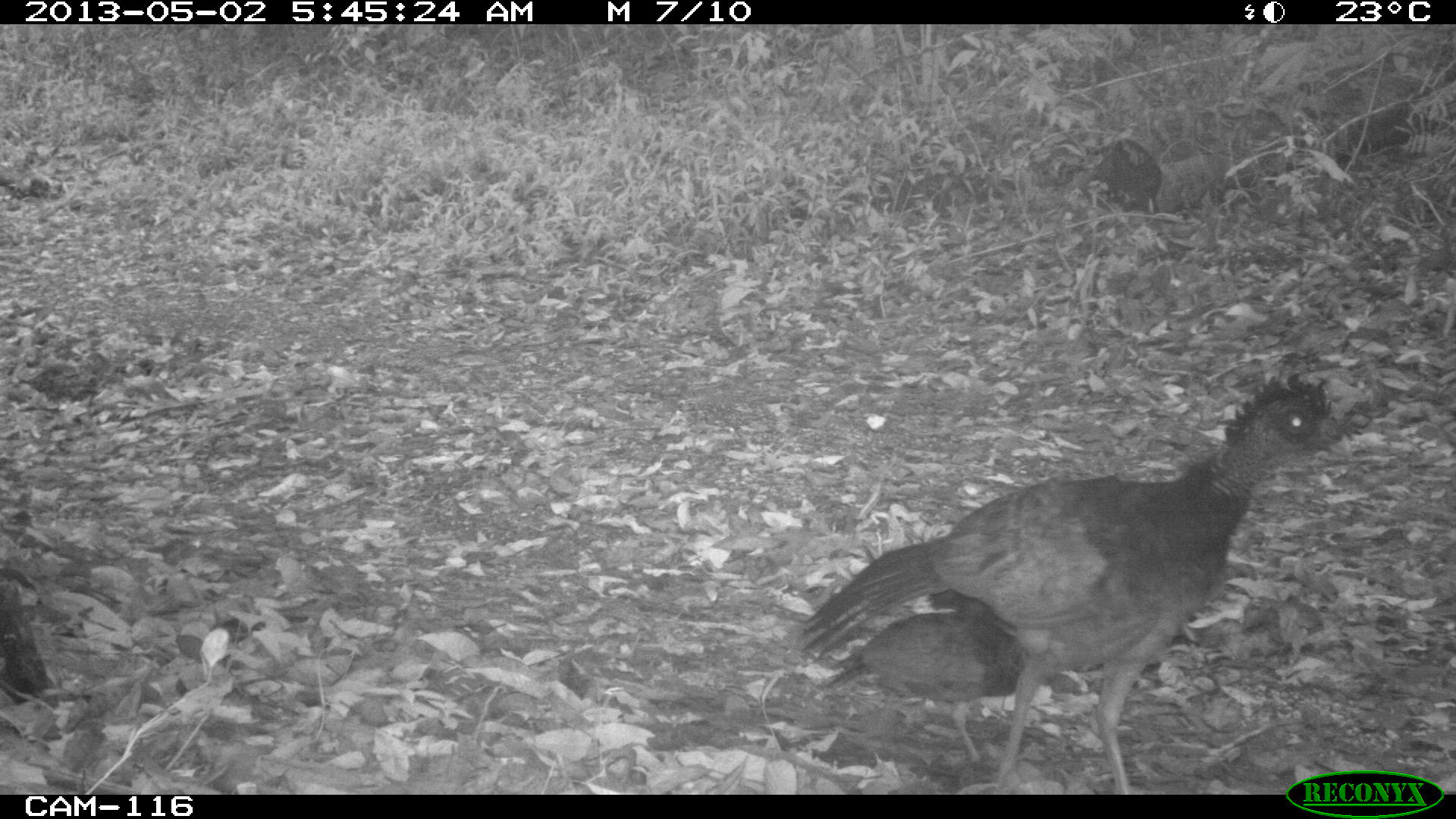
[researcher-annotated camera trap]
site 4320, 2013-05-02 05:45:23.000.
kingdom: Animalia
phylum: Chordata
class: Aves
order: Galliformes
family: Cracidae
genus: Crax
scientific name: Crax rubra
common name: great curassow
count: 1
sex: female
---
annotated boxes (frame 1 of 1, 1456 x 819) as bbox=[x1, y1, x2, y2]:
crax rubra: bbox=[800, 370, 1364, 794]; bbox=[810, 609, 1091, 764]